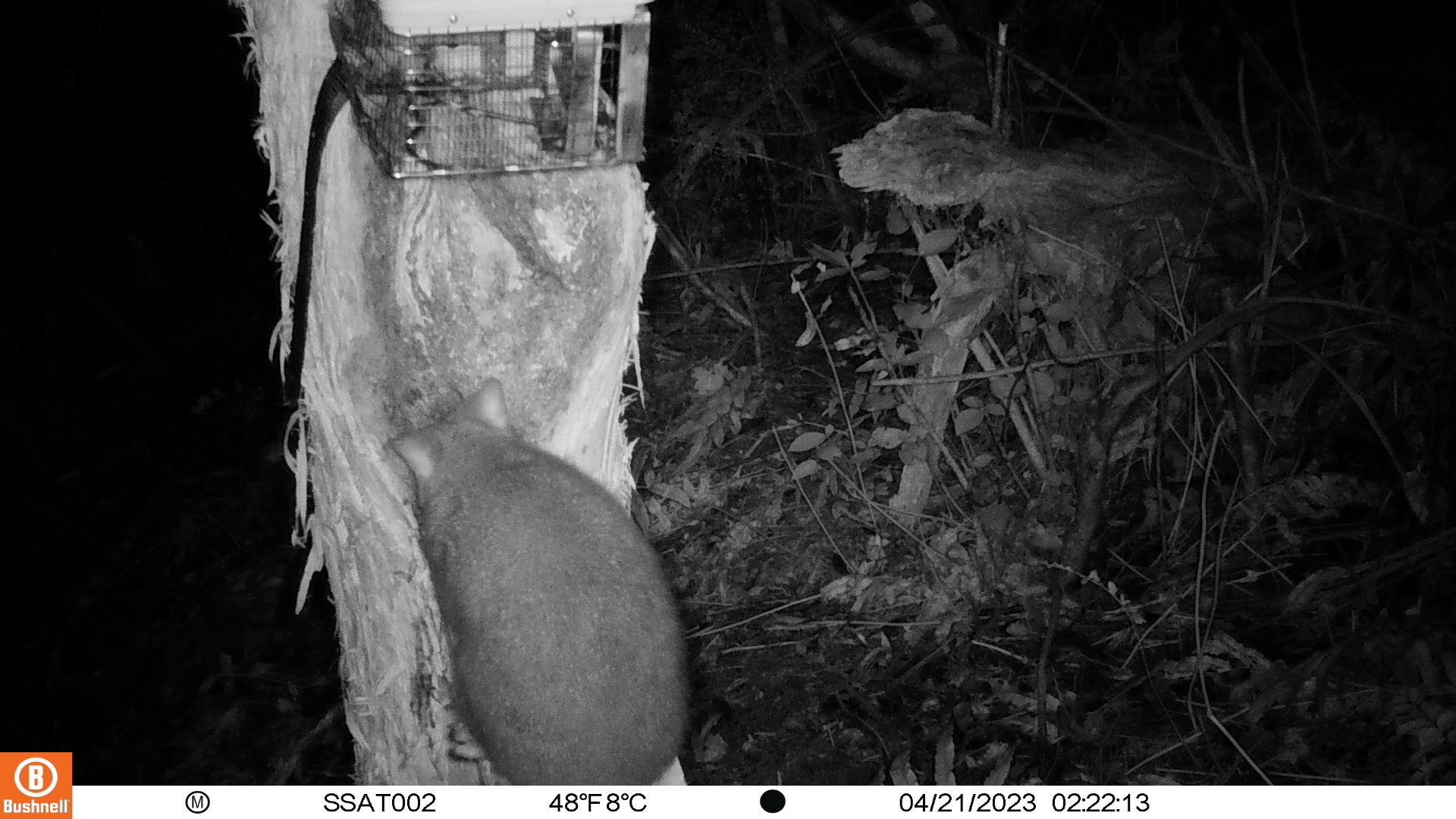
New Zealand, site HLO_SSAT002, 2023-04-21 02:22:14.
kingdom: Animalia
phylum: Chordata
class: Mammalia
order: Diprotodontia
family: Phalangeridae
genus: Trichosurus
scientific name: Trichosurus vulpecula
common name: common brushtail possum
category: possum